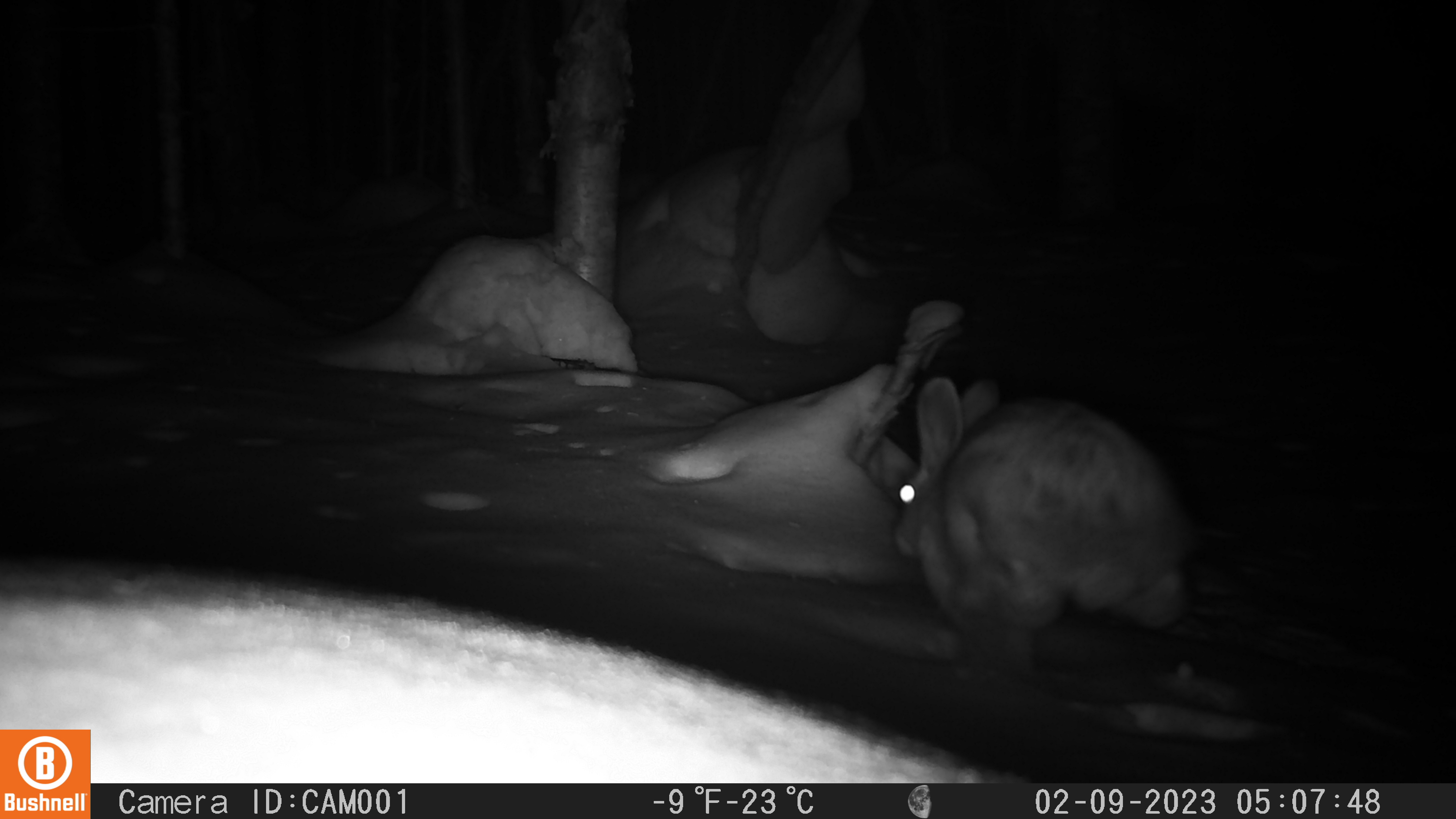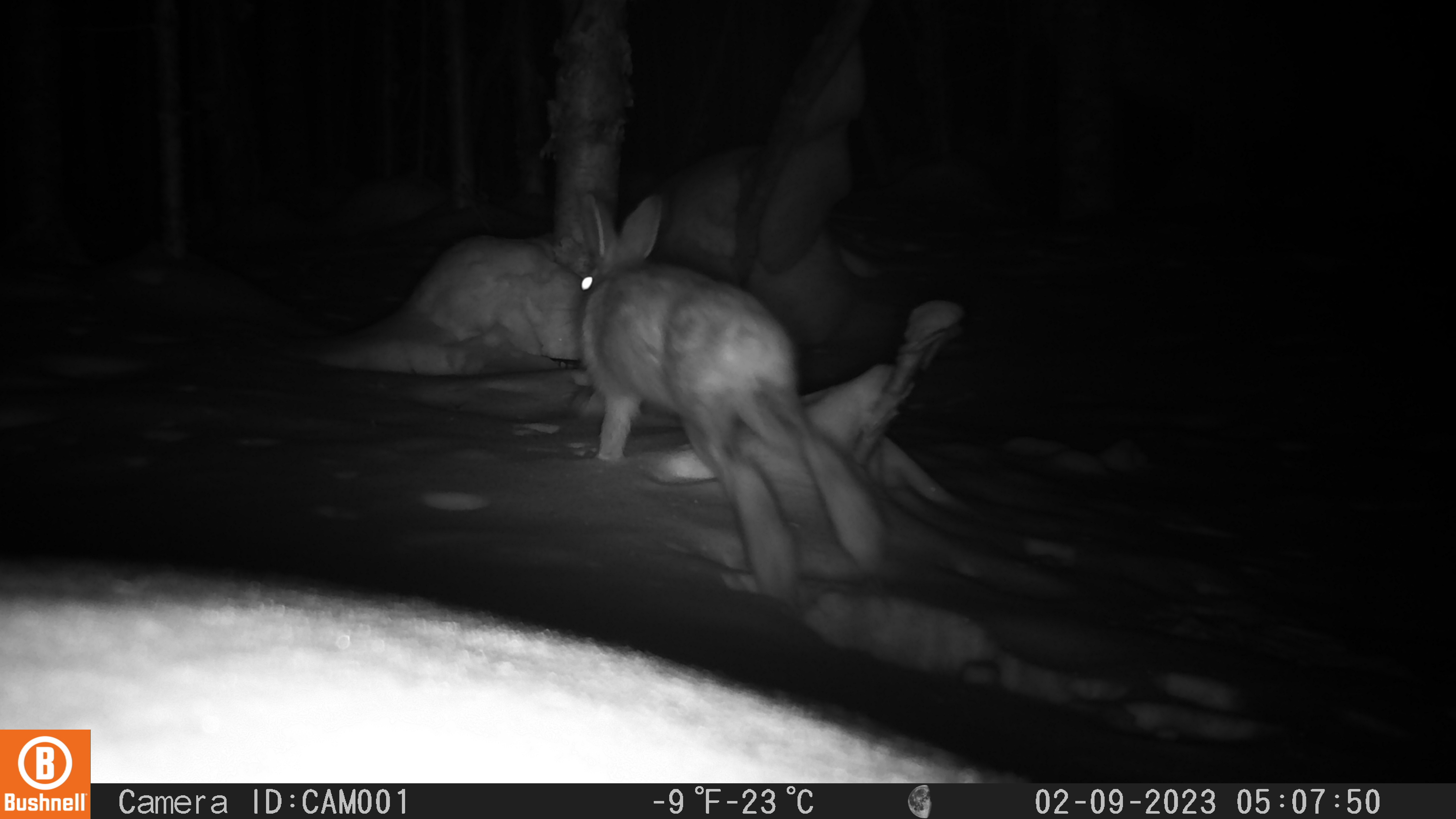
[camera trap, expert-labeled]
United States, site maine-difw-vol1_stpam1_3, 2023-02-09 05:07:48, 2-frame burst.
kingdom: Animalia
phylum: Chordata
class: Mammalia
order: Lagomorpha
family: Leporidae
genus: Lepus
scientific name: Lepus americanus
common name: snowshoe hare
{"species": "snowshoe hare (Lepus americanus)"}